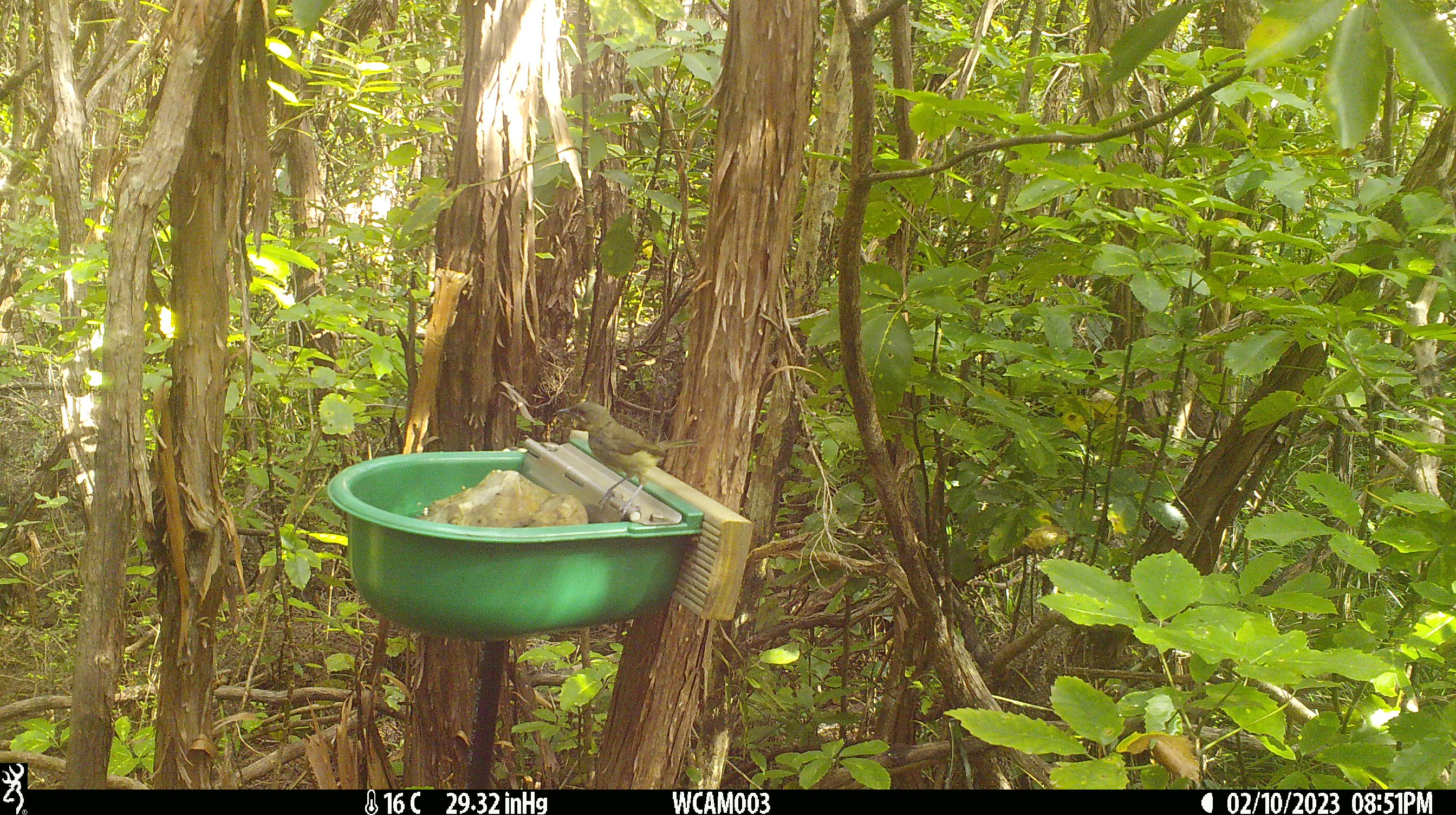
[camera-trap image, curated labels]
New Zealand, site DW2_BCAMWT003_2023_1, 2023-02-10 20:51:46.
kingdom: Animalia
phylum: Chordata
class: Aves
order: Passeriformes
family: Meliphagidae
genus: Anthornis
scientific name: Anthornis melanura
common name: new zealand bellbird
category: bellbird